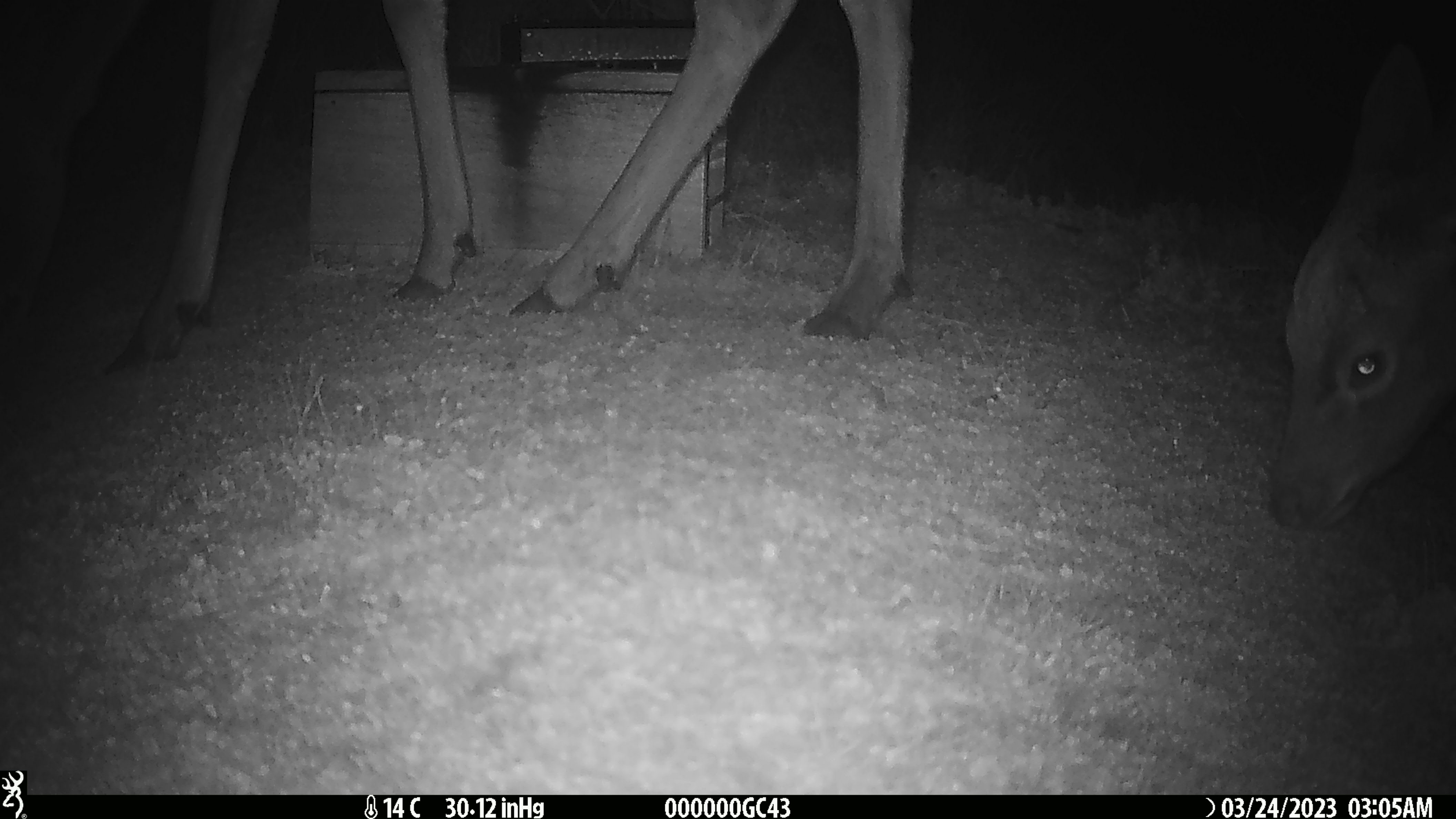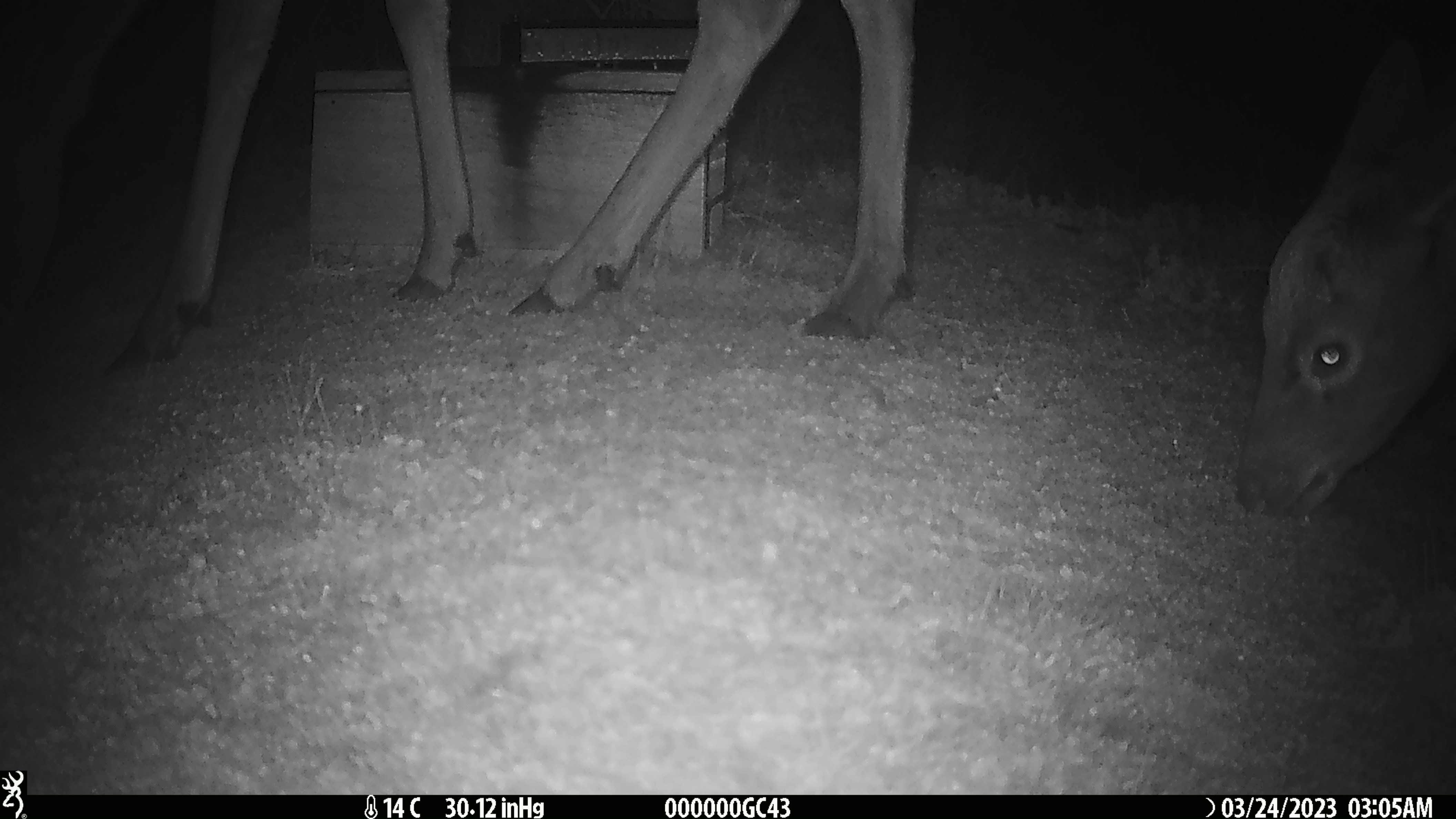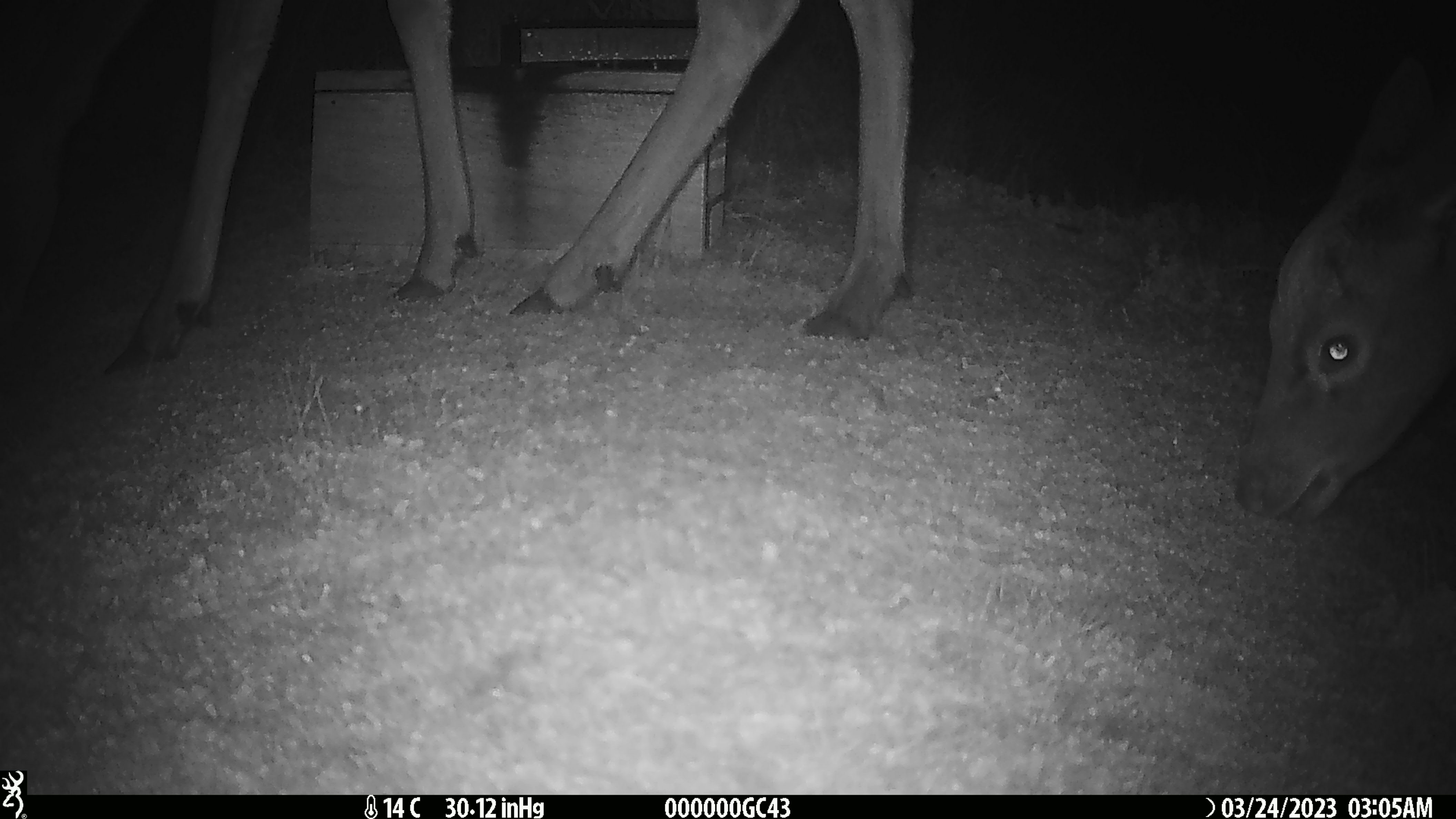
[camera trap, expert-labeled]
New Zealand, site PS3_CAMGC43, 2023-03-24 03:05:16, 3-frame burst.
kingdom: Animalia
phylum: Chordata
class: Mammalia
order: Artiodactyla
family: Cervidae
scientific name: Cervidae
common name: deer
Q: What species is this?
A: Deer (Cervidae).